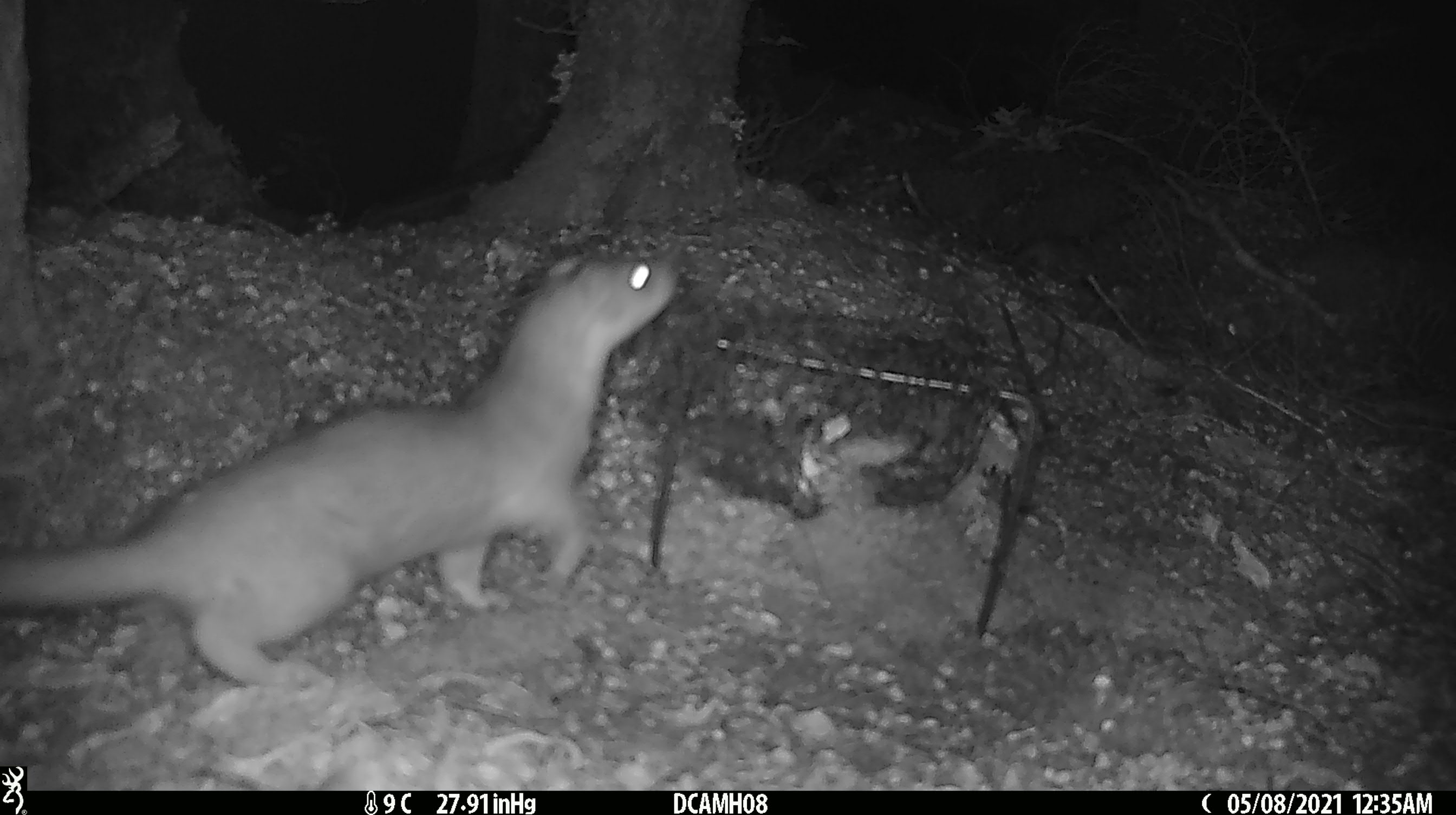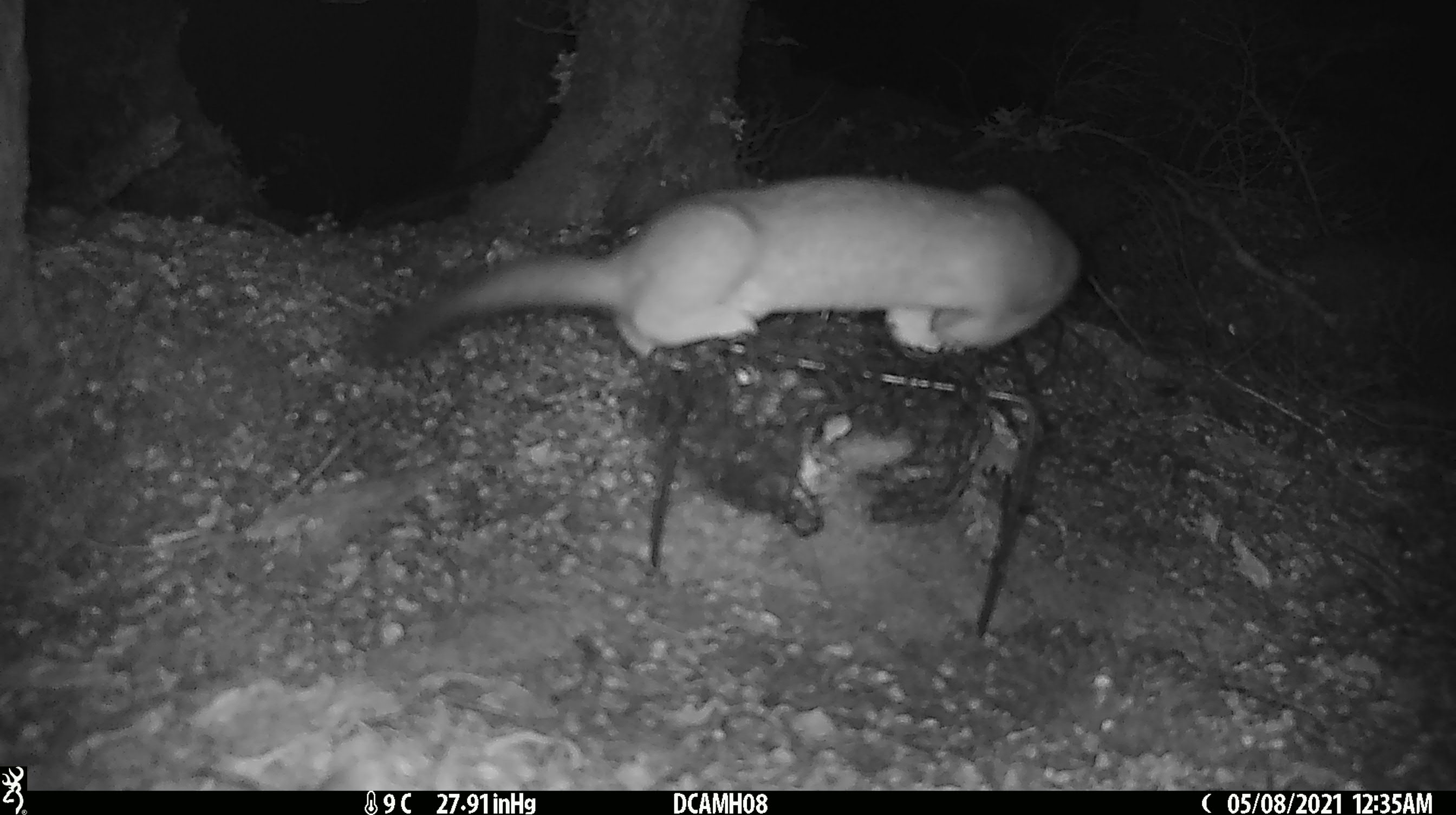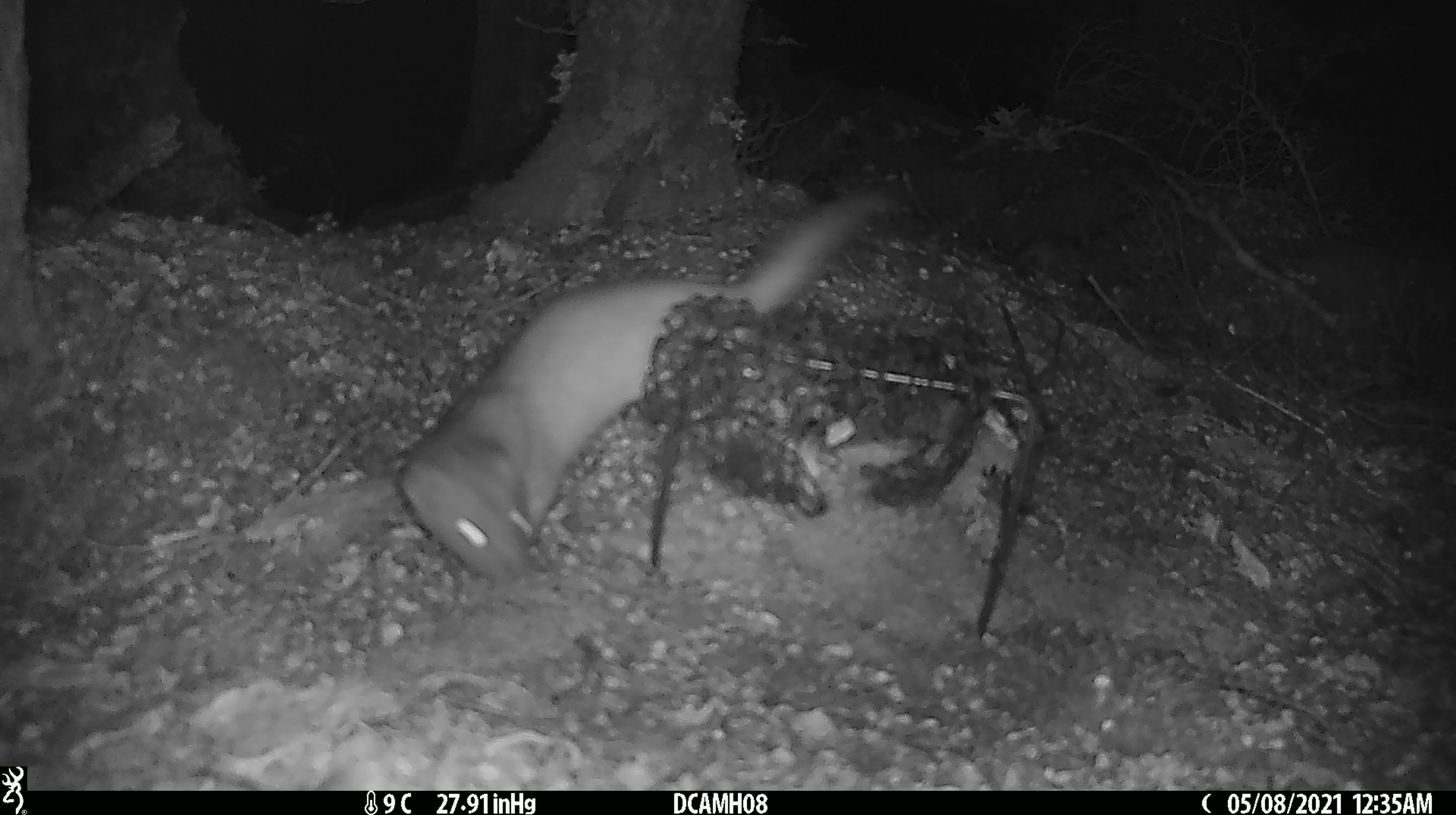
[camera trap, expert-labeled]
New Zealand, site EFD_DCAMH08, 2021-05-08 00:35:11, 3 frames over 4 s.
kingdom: Animalia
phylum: Chordata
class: Mammalia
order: Carnivora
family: Mustelidae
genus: Mustela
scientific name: Mustela erminea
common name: stoat